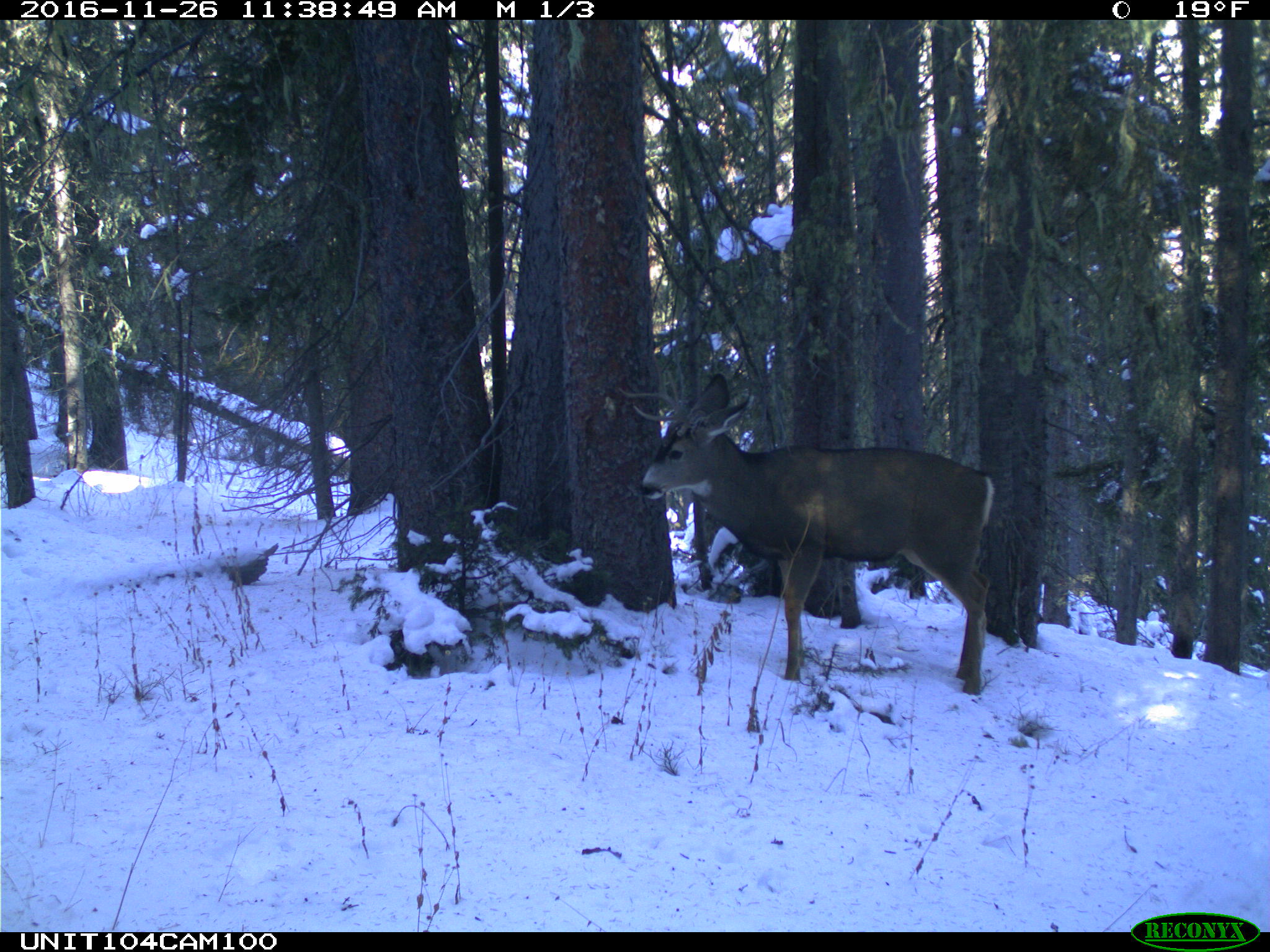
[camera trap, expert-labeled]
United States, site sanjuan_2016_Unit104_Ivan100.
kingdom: Animalia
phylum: Chordata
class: Mammalia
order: Artiodactyla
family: Cervidae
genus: Odocoileus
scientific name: Odocoileus hemionus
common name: mule deer